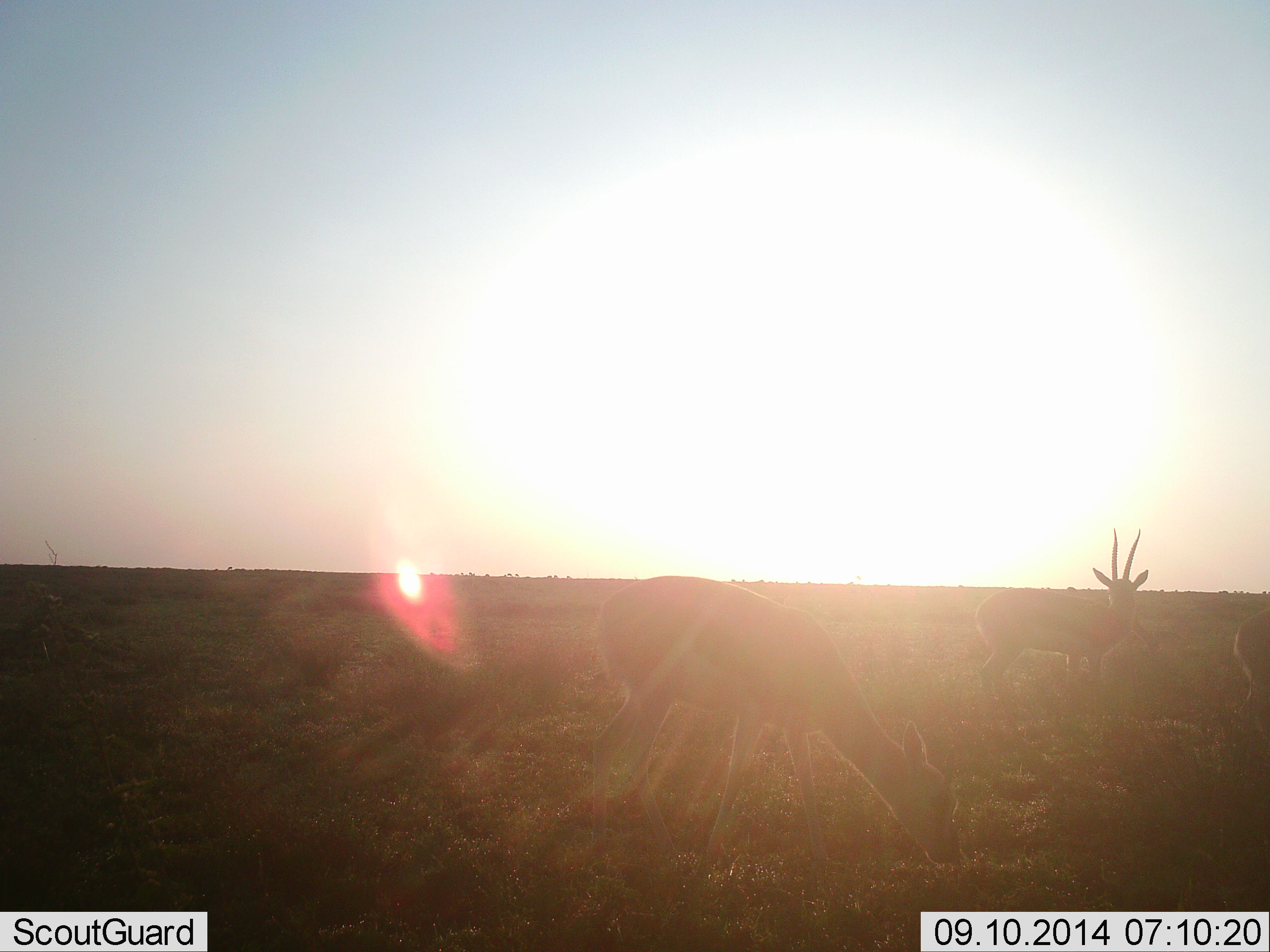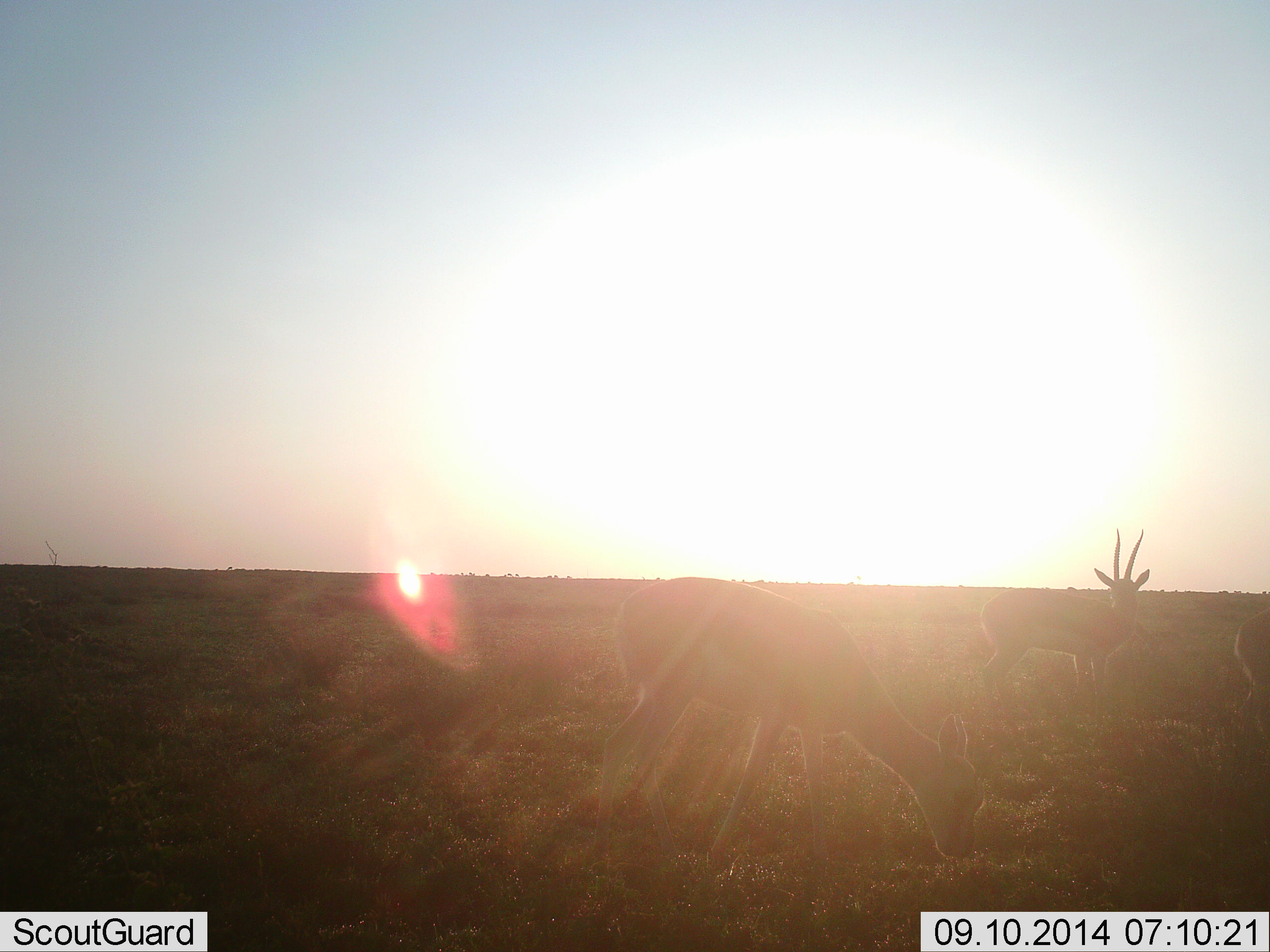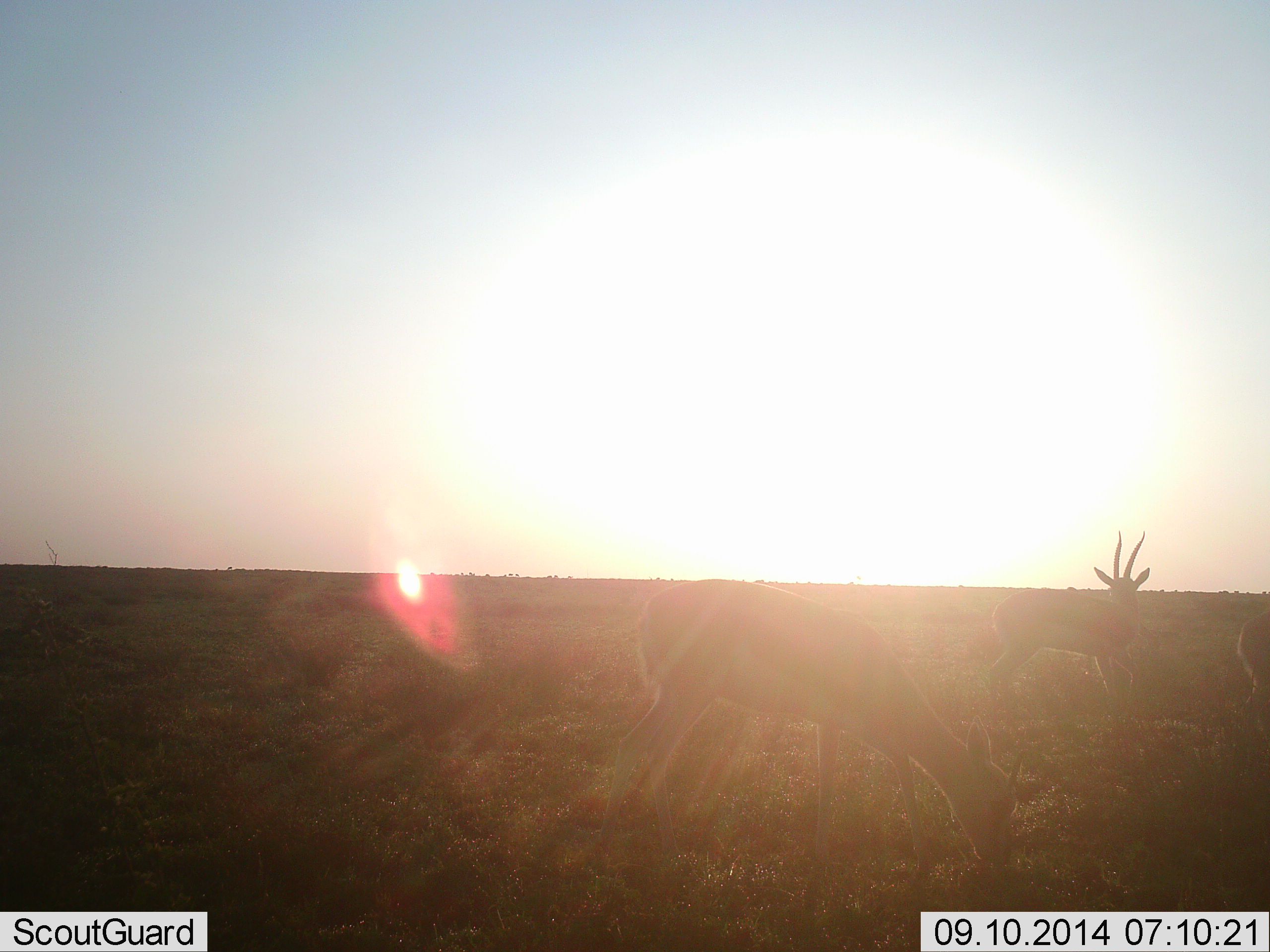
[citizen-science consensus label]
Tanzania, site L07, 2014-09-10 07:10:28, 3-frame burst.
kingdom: Animalia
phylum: Chordata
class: Mammalia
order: Artiodactyla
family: Bovidae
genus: Eudorcas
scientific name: Eudorcas thomsonii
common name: thomson's gazelle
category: gazellethomsons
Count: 3.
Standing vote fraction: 90%.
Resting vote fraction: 0%.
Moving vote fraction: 10%.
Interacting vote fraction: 0%.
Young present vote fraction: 10%.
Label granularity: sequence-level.